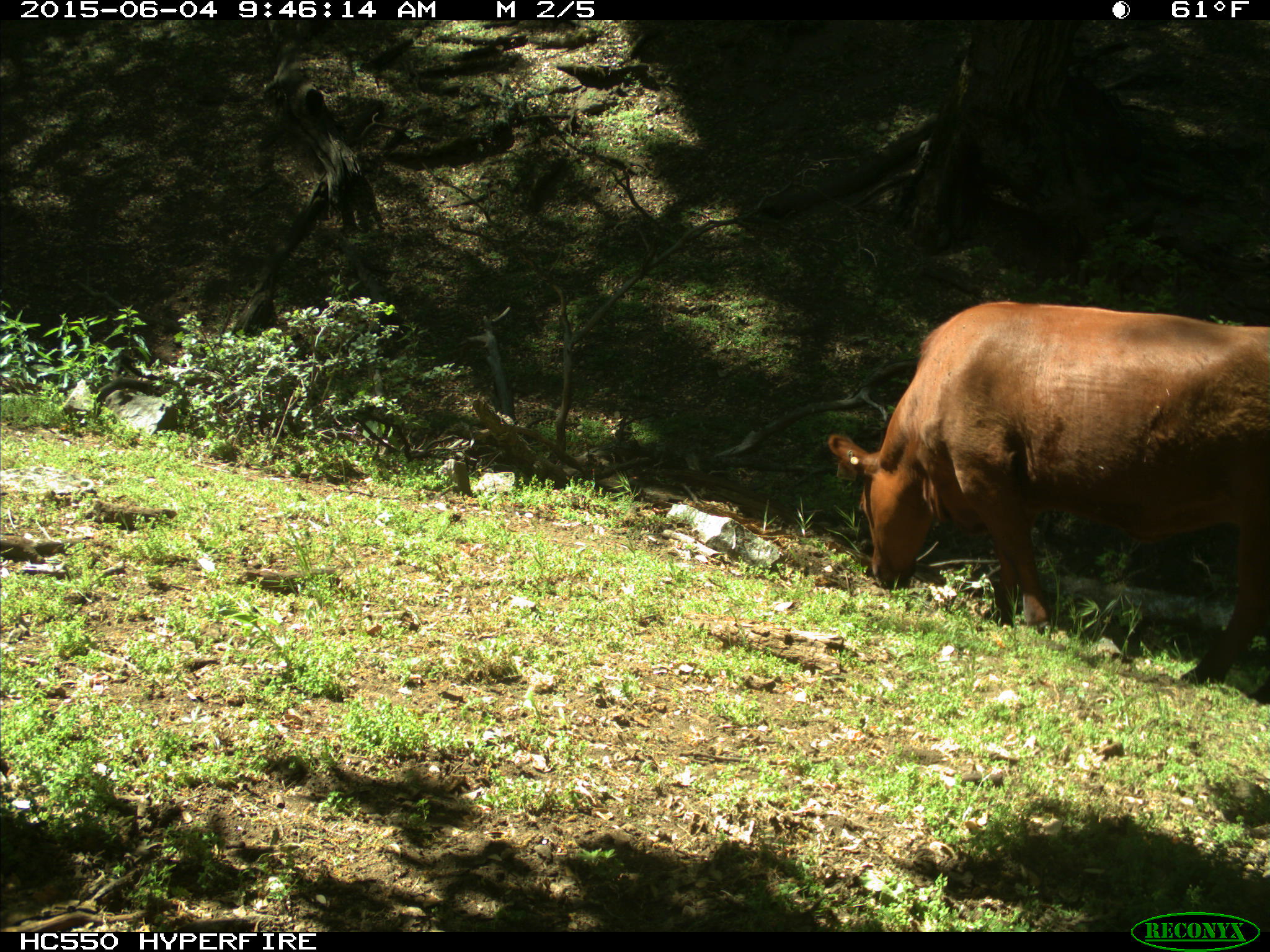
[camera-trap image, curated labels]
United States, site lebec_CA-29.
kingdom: Animalia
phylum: Chordata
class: Mammalia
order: Artiodactyla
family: Bovidae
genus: Bos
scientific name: Bos taurus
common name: domestic cow